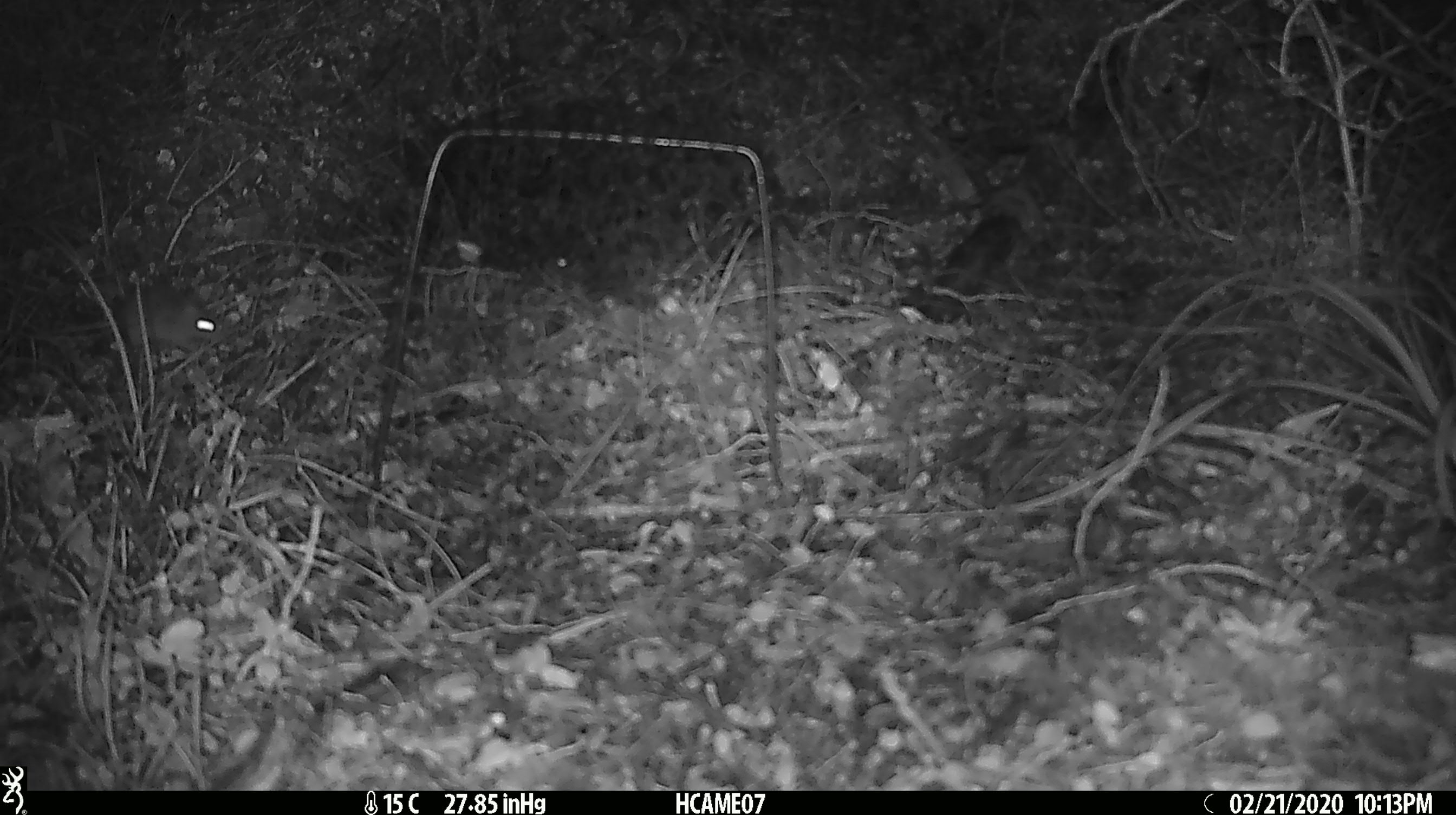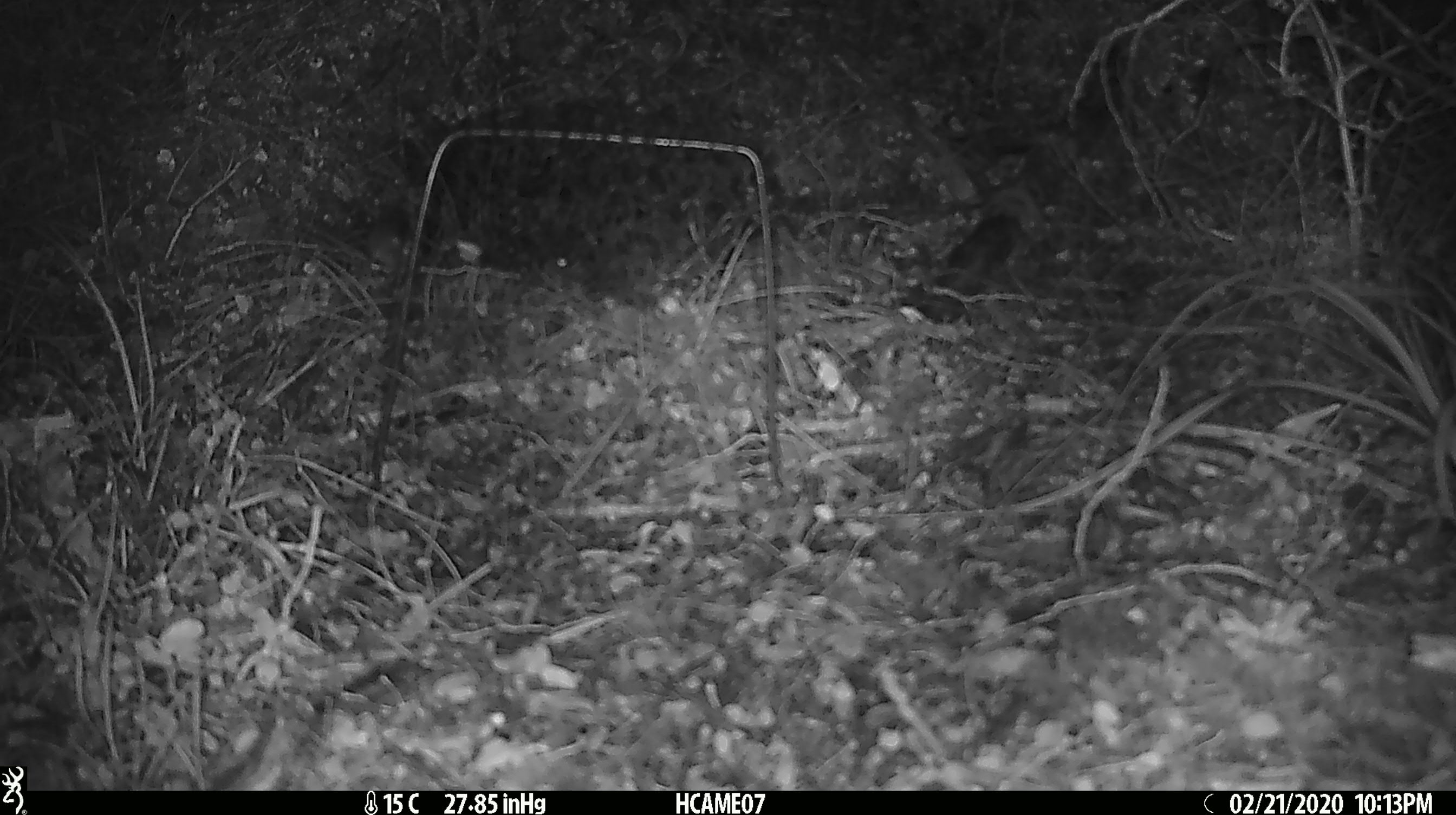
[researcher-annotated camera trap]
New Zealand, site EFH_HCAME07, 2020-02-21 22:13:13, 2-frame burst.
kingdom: Animalia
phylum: Chordata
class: Mammalia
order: Rodentia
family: Muridae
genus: Mus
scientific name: Mus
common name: mouse